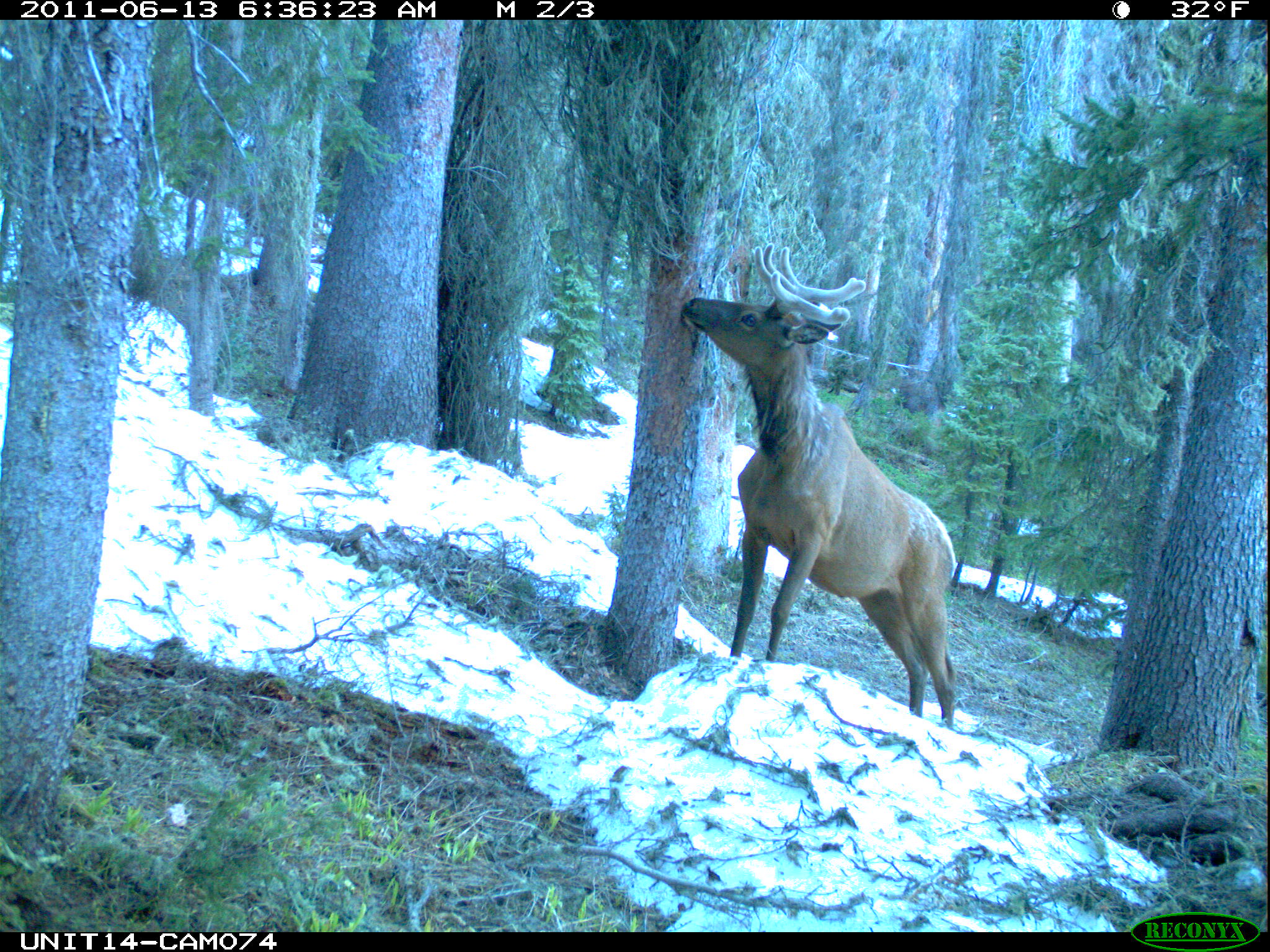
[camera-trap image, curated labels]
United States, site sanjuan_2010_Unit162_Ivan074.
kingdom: Animalia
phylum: Chordata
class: Mammalia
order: Artiodactyla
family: Cervidae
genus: Cervus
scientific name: Cervus elaphus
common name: red deer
Cervus elaphus (red deer).